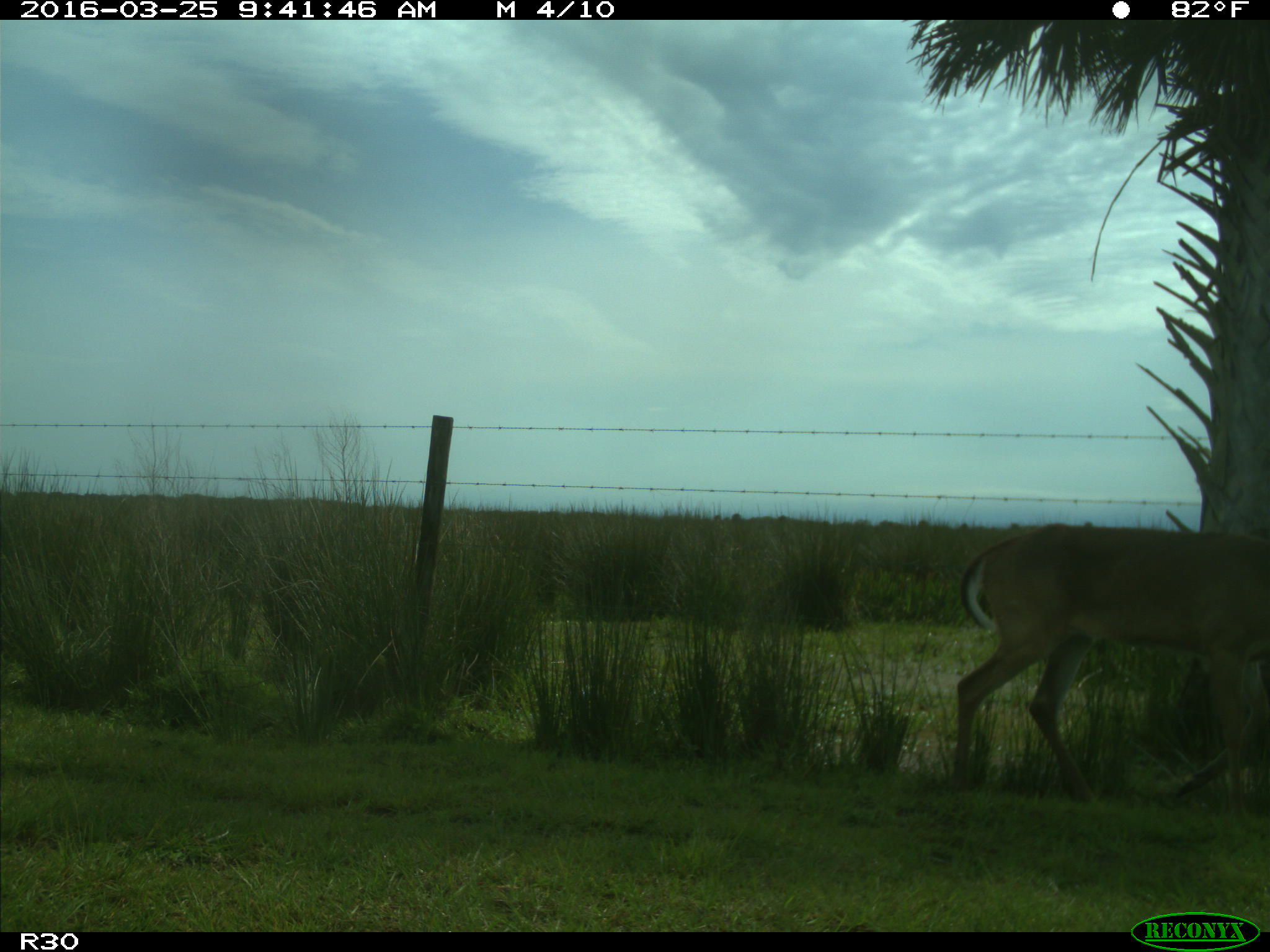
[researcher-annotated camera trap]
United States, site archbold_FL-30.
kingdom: Animalia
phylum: Chordata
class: Mammalia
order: Artiodactyla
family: Cervidae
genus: Odocoileus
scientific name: Odocoileus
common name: deer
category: unidentified deer